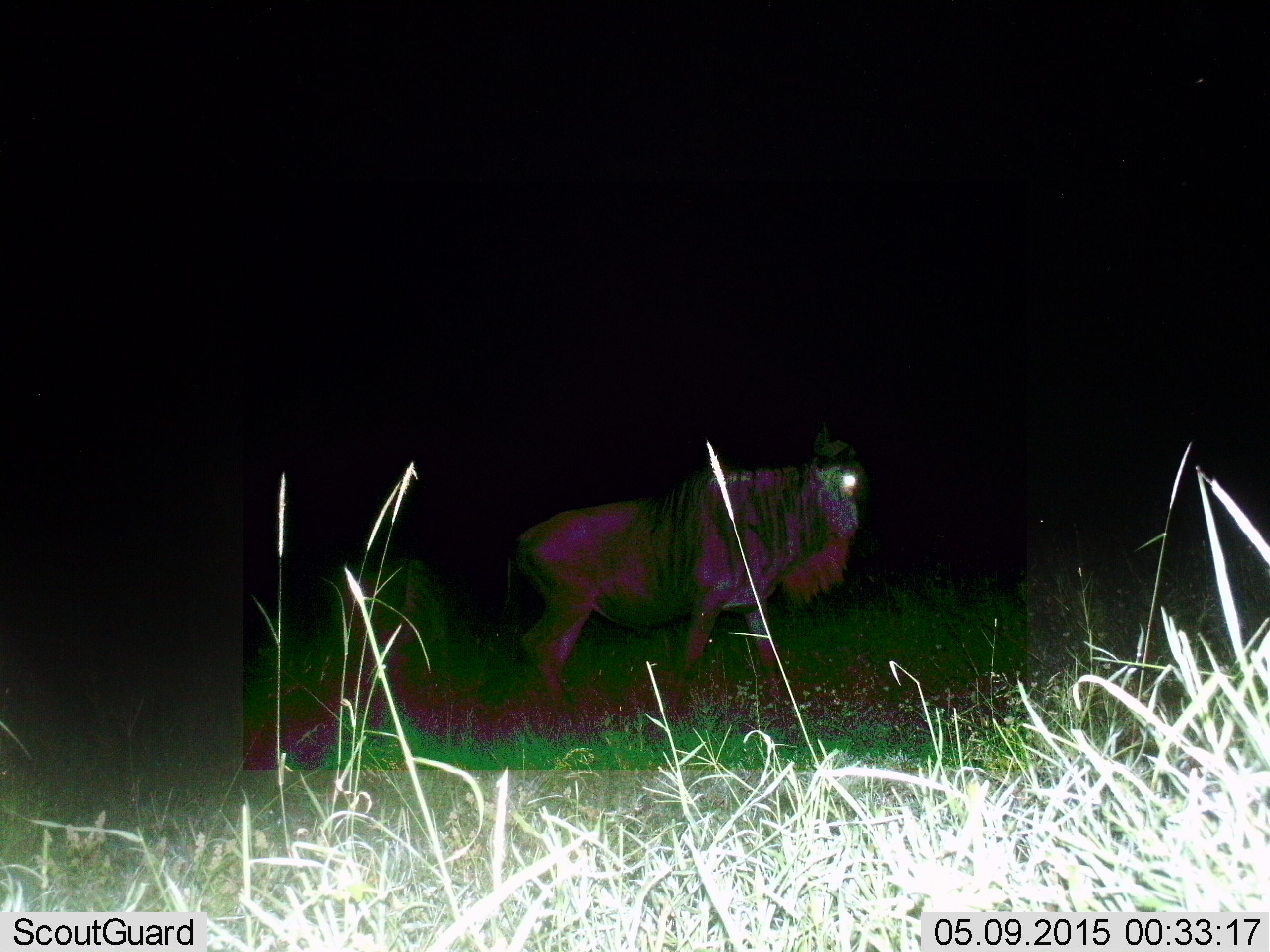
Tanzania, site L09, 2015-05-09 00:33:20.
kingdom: Animalia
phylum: Chordata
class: Mammalia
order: Artiodactyla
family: Bovidae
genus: Connochaetes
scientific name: Connochaetes taurinus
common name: blue wildebeest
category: wildebeest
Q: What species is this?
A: Wildebeest (blue wildebeest) (Connochaetes taurinus).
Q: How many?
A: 1.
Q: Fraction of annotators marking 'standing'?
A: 50%.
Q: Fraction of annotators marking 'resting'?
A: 0%.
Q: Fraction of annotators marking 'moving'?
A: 50%.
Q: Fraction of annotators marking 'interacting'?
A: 0%.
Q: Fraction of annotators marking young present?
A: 0%.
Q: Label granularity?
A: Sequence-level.